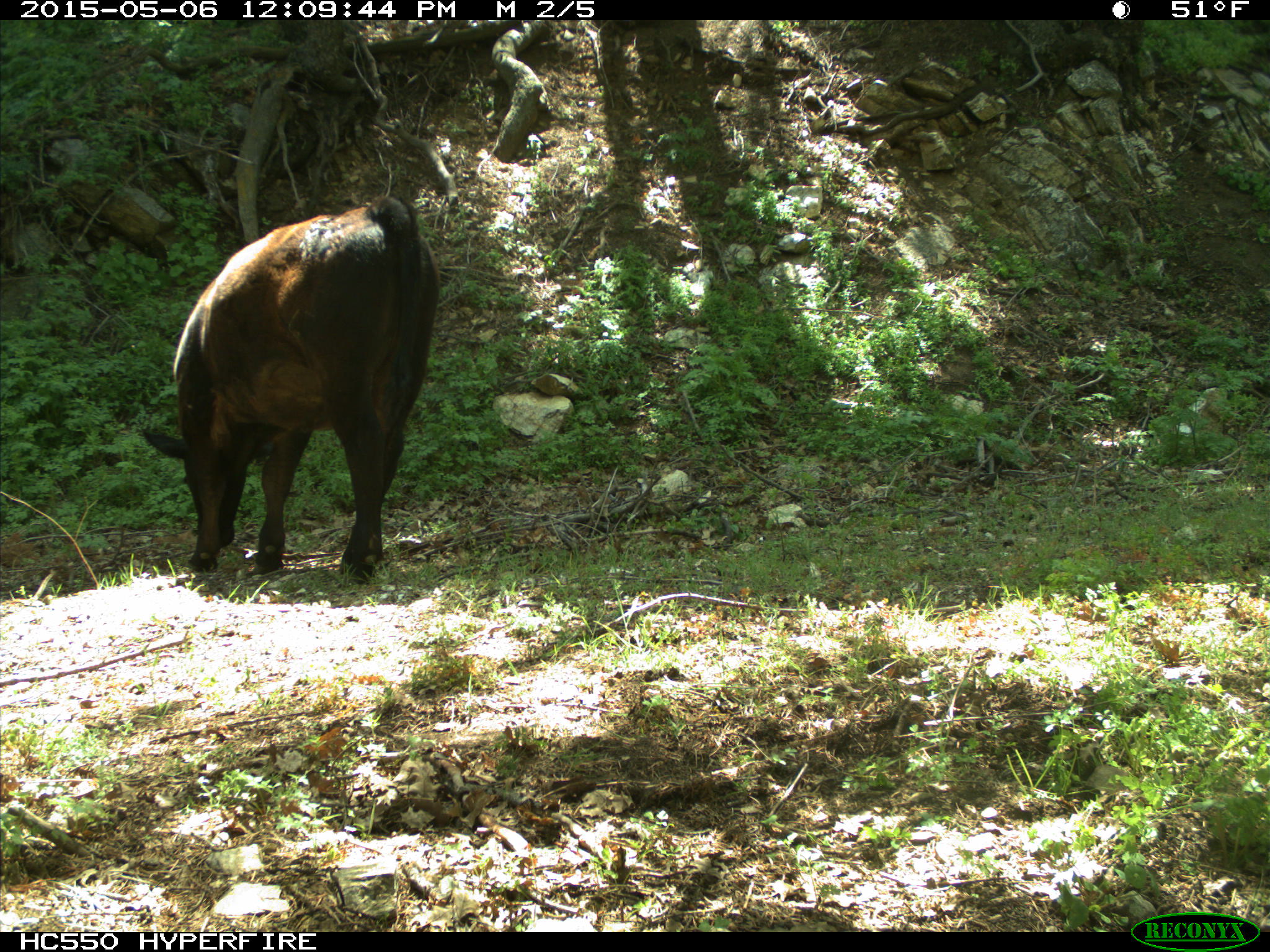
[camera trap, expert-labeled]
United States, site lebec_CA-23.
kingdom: Animalia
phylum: Chordata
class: Mammalia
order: Artiodactyla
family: Bovidae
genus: Bos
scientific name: Bos taurus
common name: domestic cow